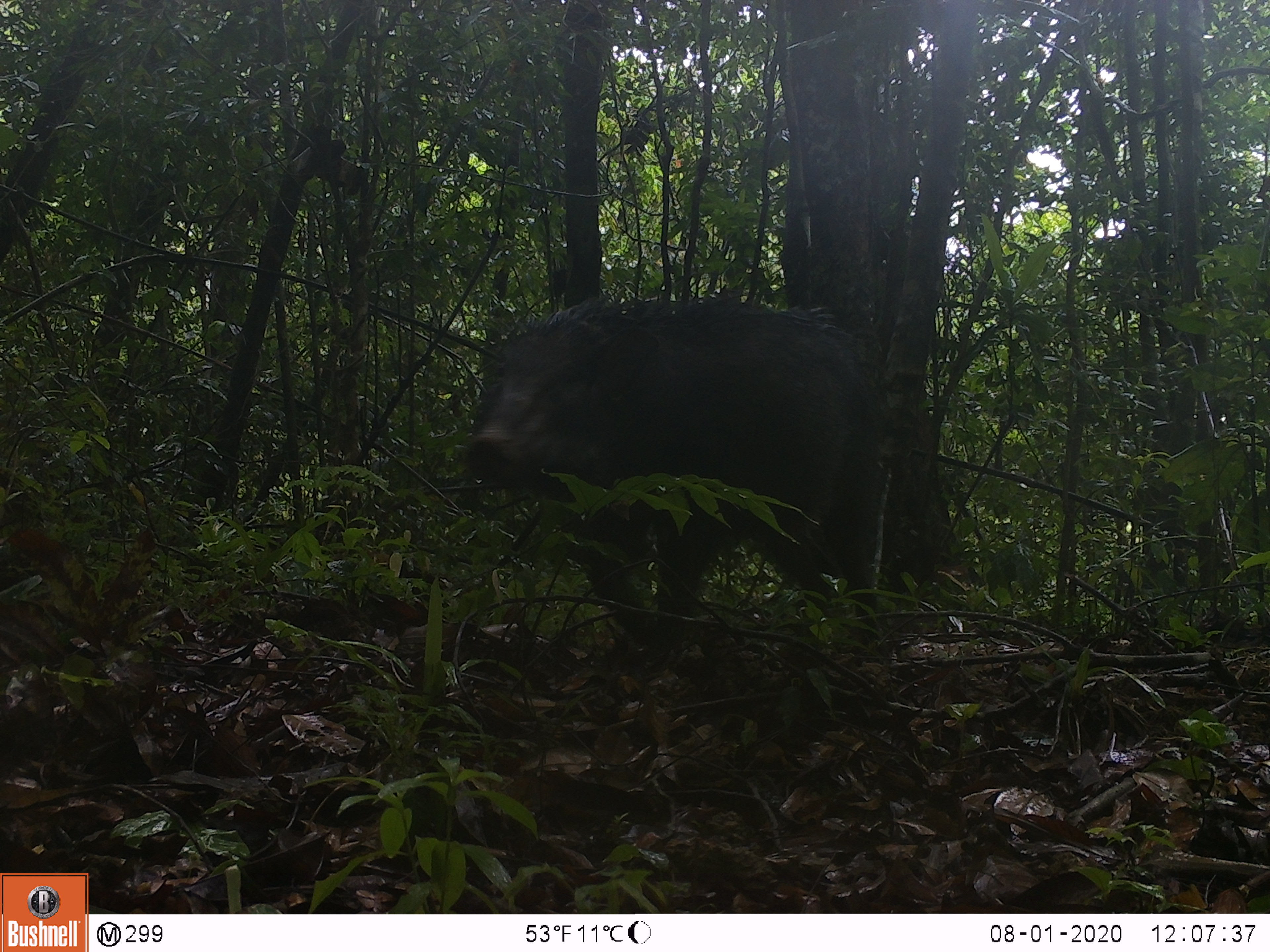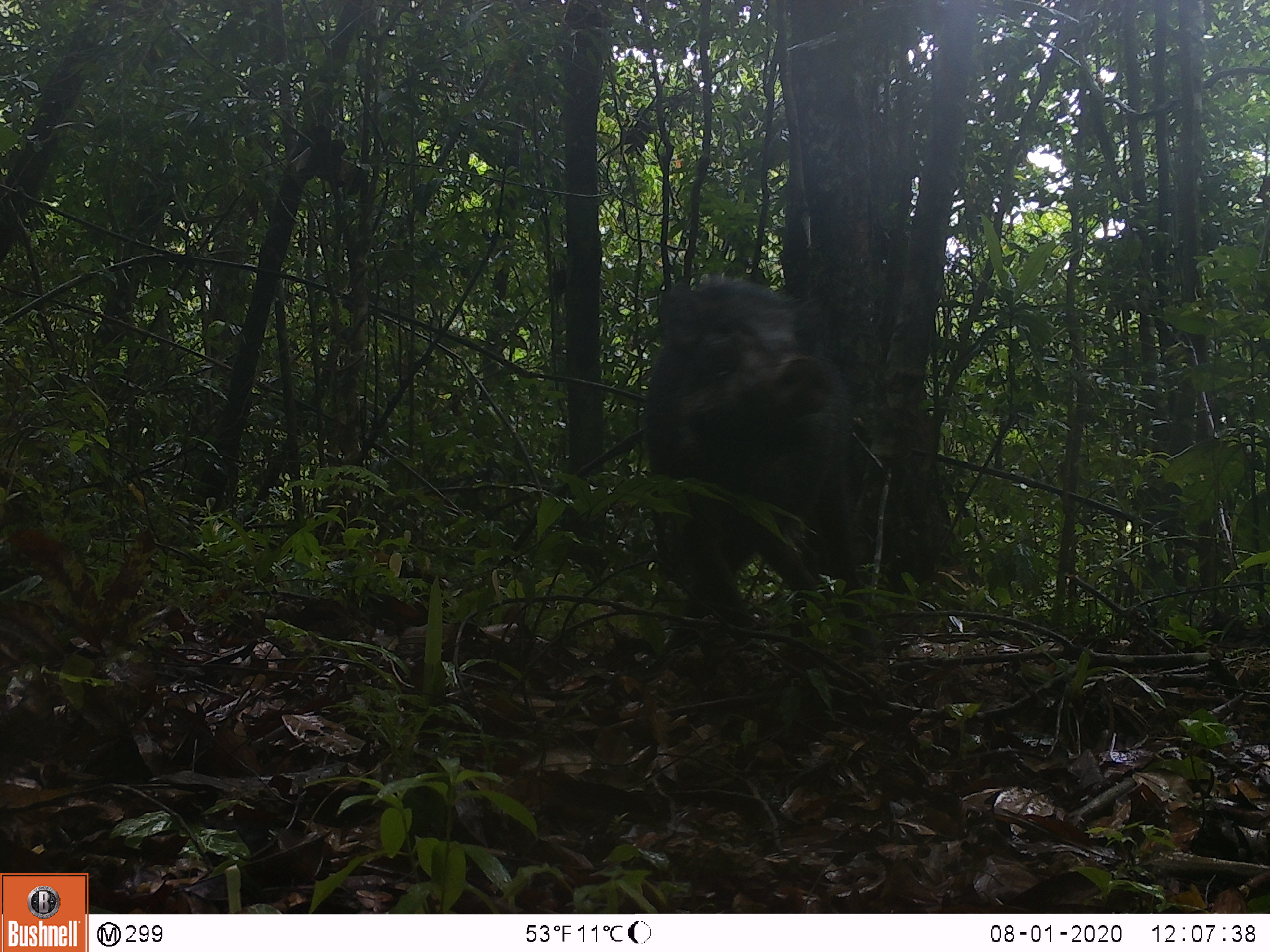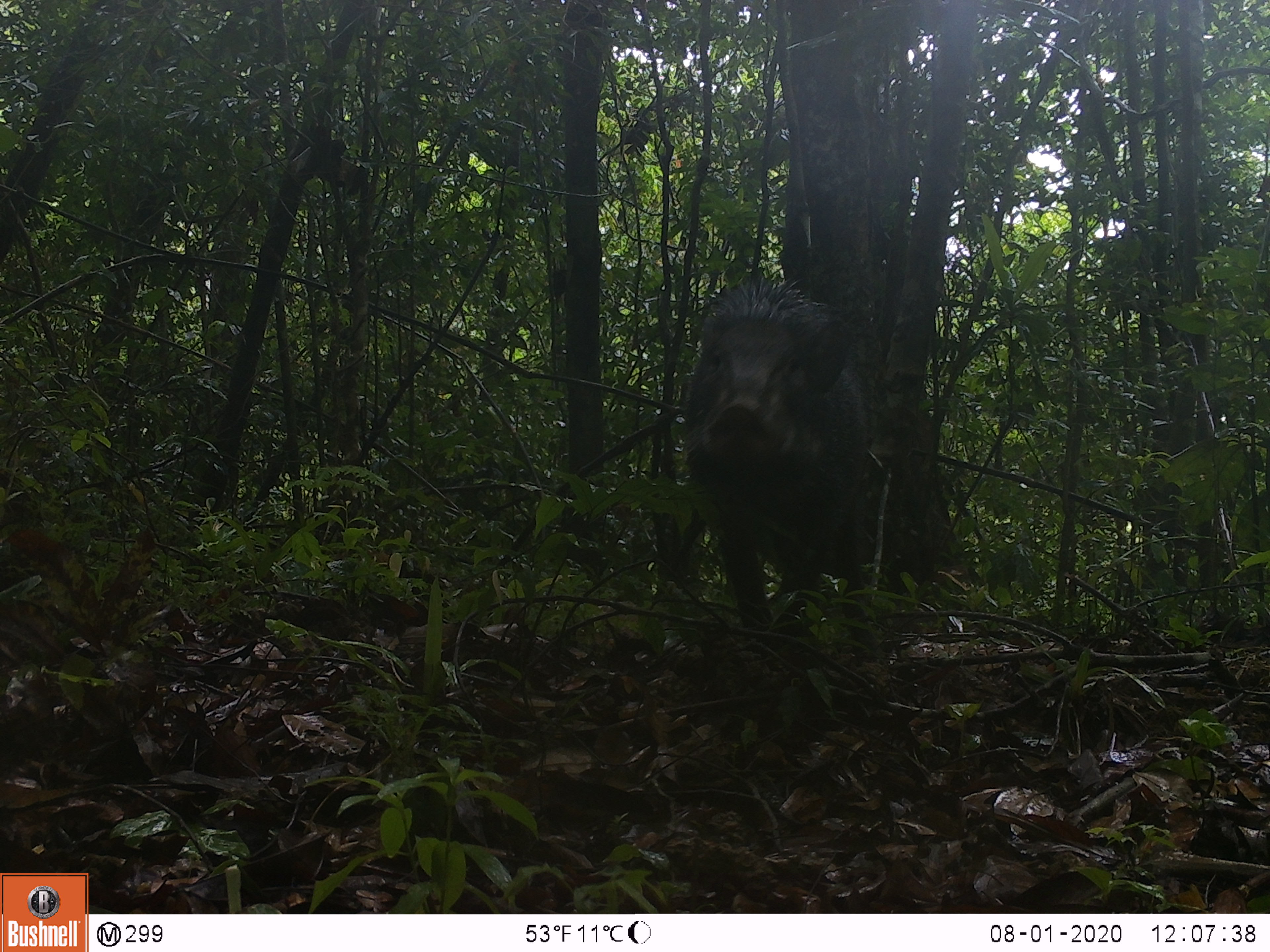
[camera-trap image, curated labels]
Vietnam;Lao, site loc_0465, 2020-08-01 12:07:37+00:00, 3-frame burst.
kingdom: Animalia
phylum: Chordata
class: Mammalia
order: Artiodactyla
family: Suidae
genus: Sus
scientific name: Sus scrofa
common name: eurasian wild pig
Eurasian wild pig (Sus scrofa). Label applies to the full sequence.